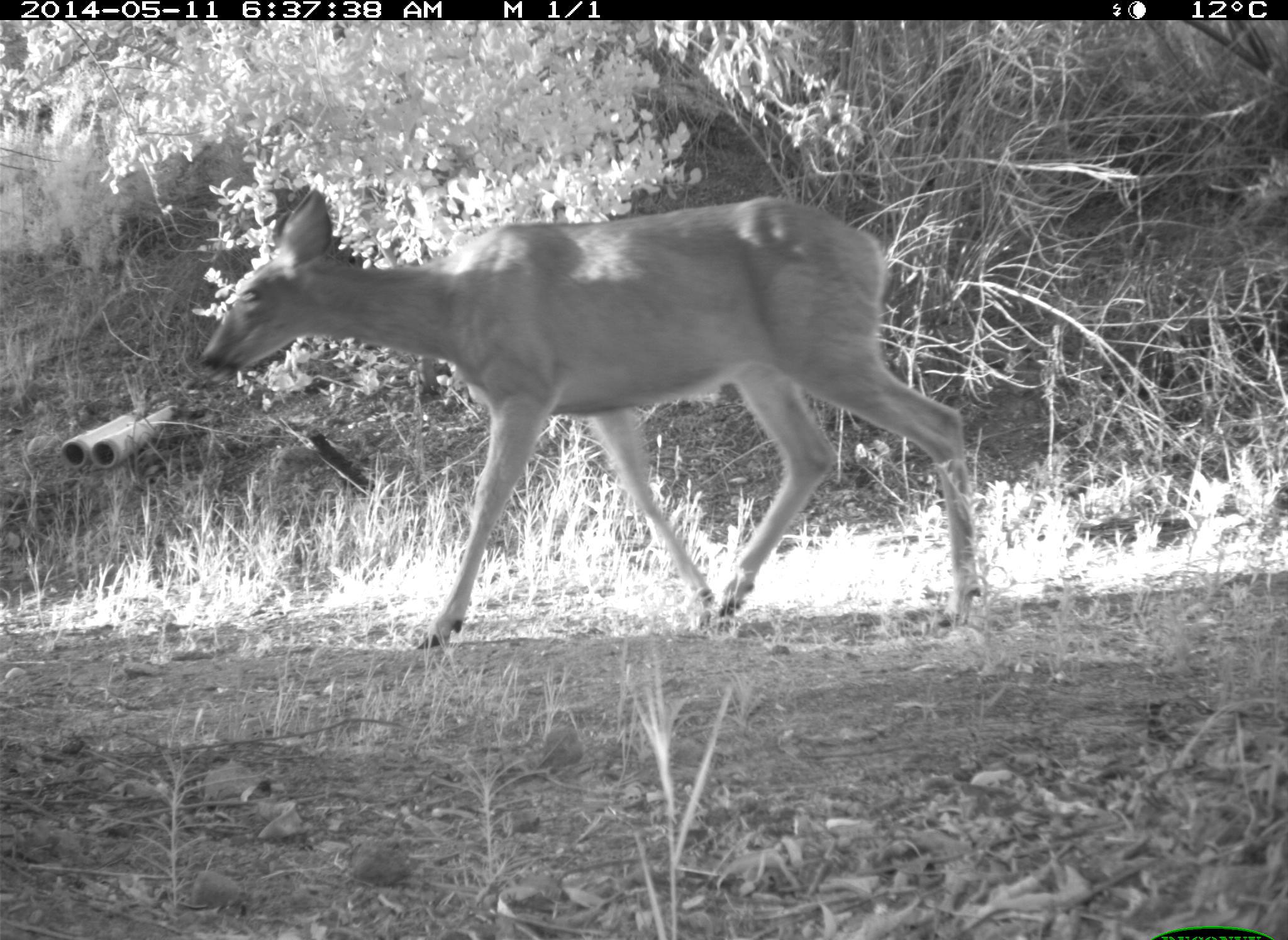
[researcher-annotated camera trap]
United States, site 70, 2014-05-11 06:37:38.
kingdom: Animalia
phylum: Chordata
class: Mammalia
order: Artiodactyla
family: Cervidae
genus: Odocoileus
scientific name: Odocoileus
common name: deer